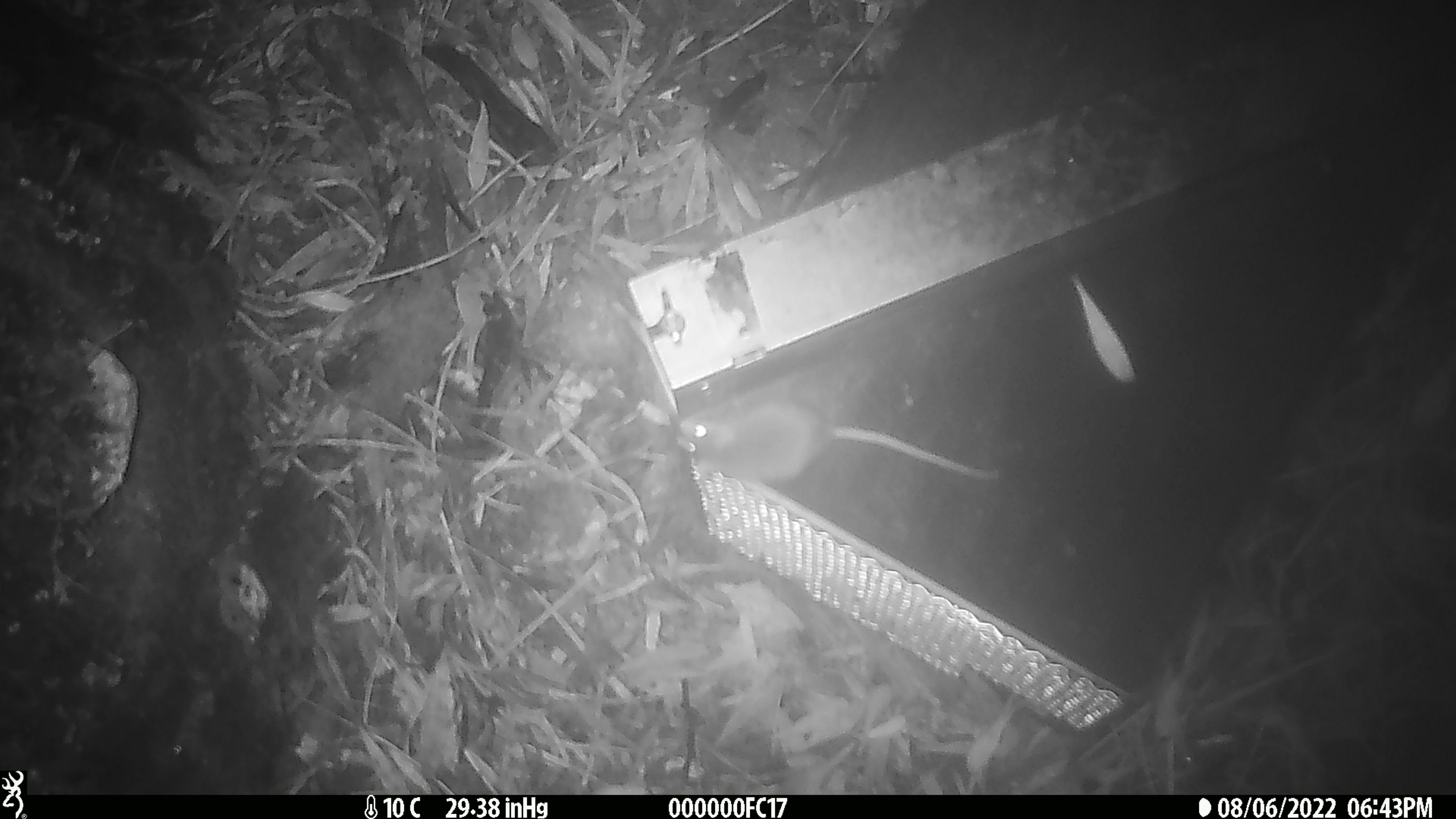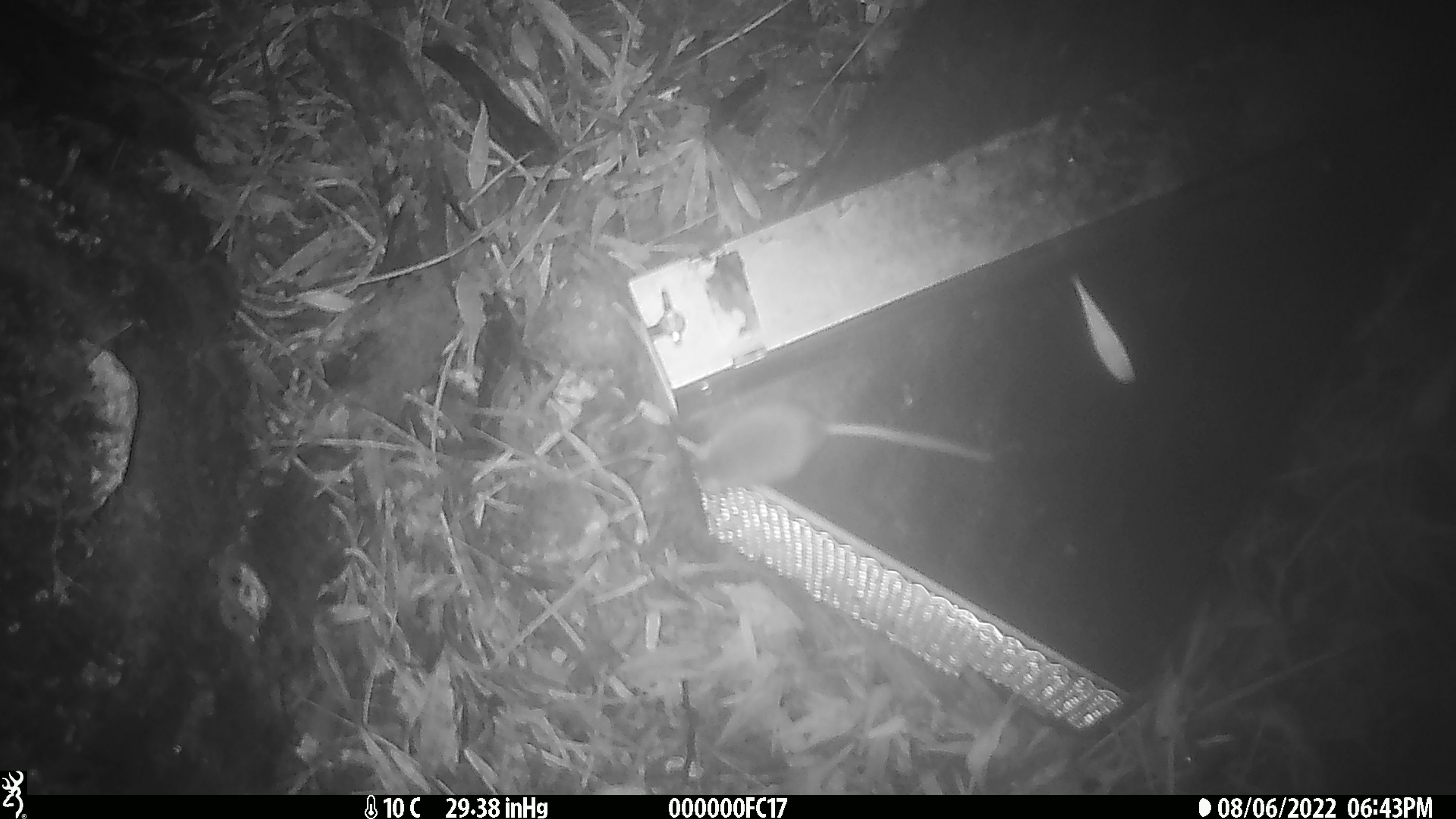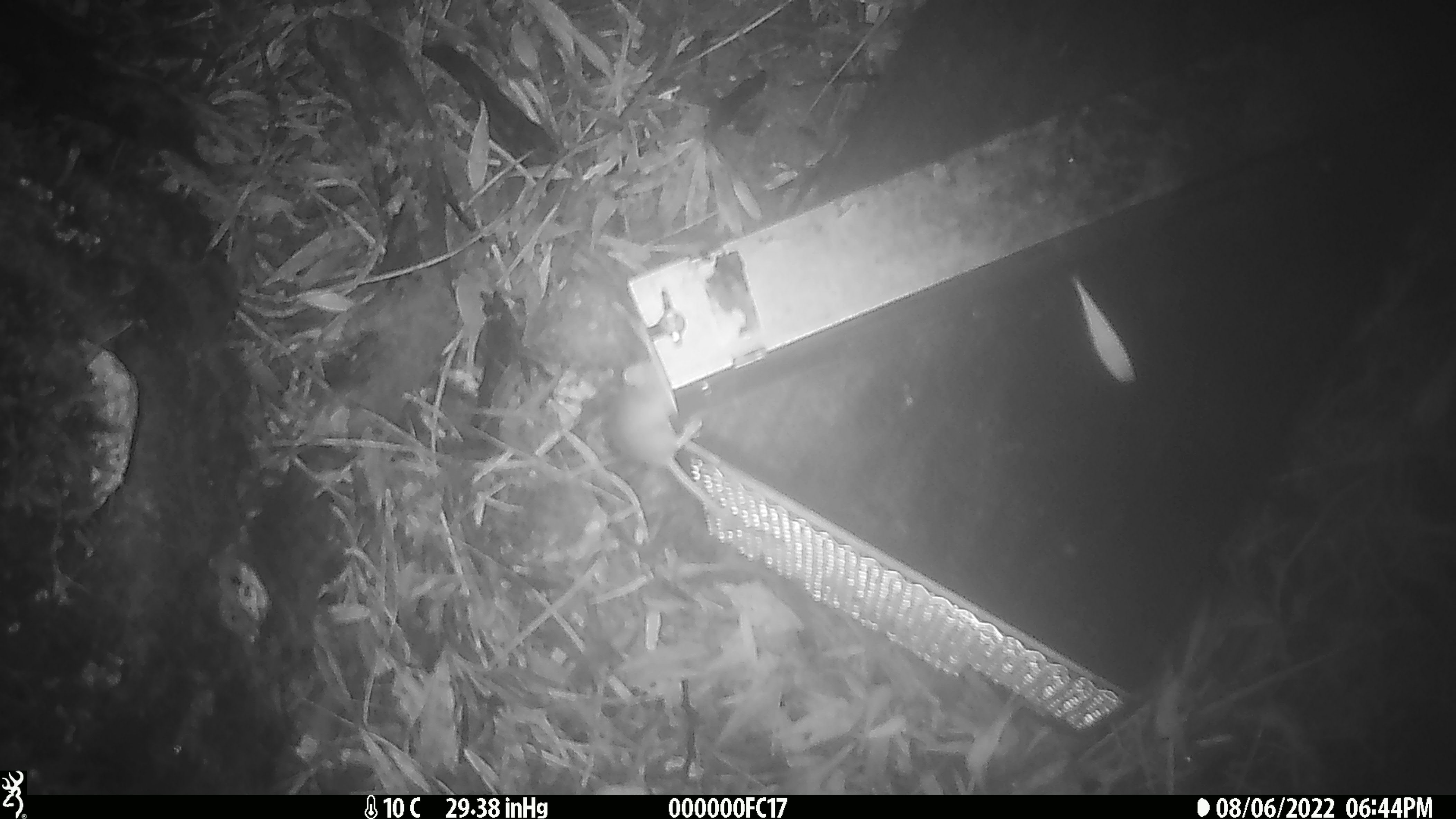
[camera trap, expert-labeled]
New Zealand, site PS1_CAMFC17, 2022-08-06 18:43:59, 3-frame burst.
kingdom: Animalia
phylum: Chordata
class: Mammalia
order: Rodentia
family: Muridae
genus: Mus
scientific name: Mus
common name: mouse